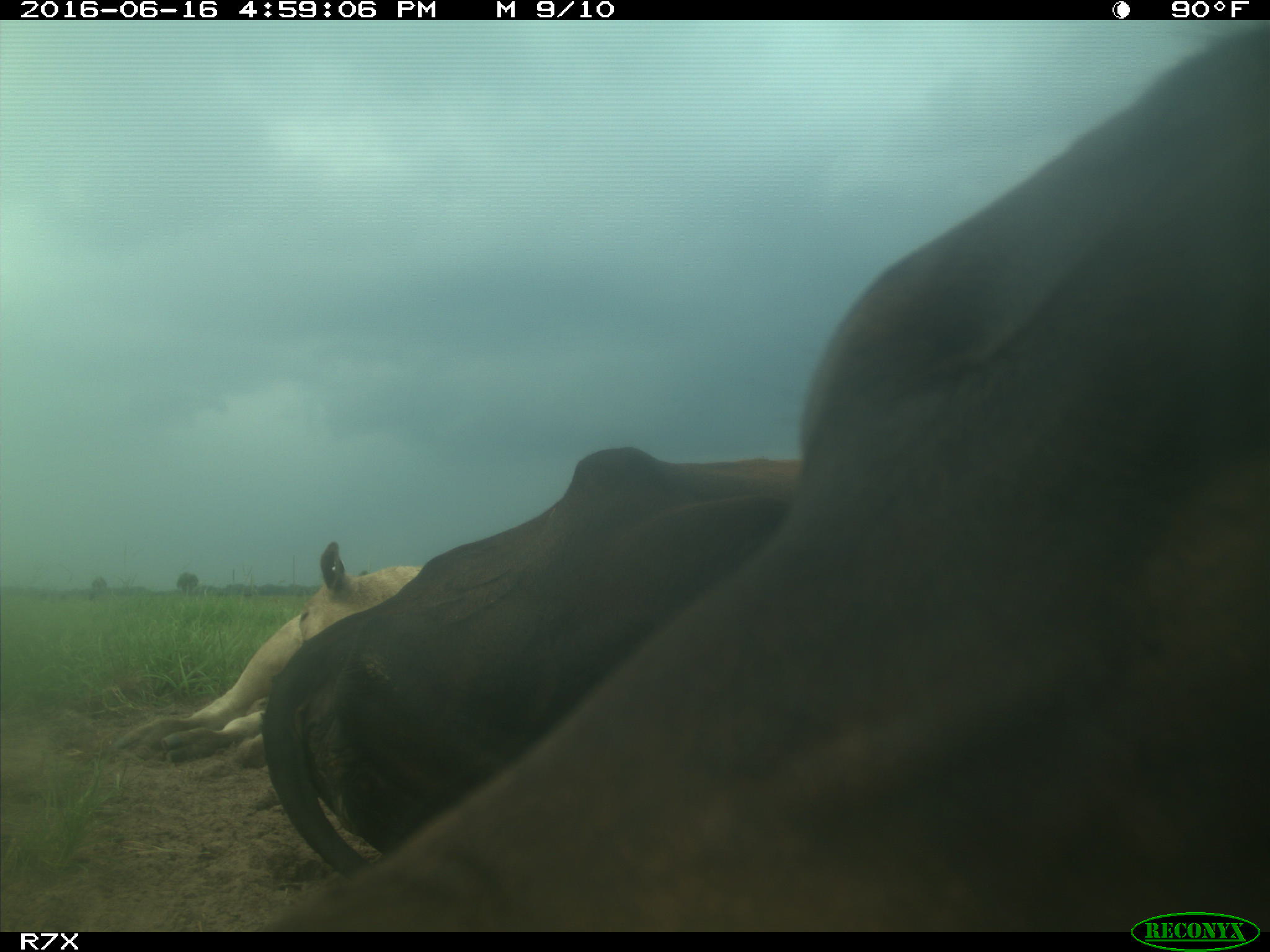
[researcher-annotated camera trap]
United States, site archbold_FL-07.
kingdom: Animalia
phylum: Chordata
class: Mammalia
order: Artiodactyla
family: Bovidae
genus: Bos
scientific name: Bos taurus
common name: domestic cow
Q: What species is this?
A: Bos taurus (domestic cow).